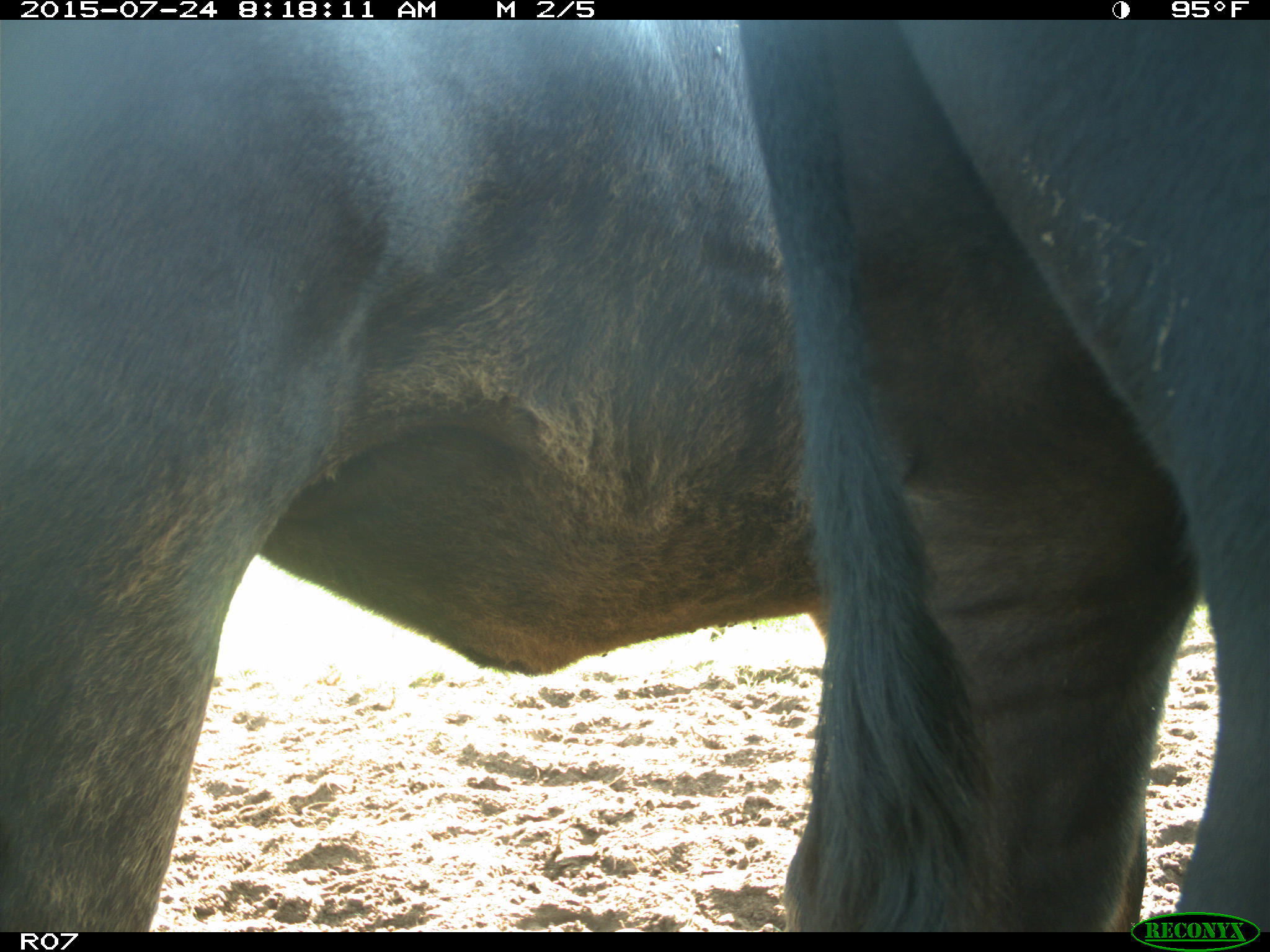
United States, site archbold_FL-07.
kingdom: Animalia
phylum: Chordata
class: Mammalia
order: Artiodactyla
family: Bovidae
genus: Bos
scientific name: Bos taurus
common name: domestic cow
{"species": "Bos taurus (domestic cow)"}